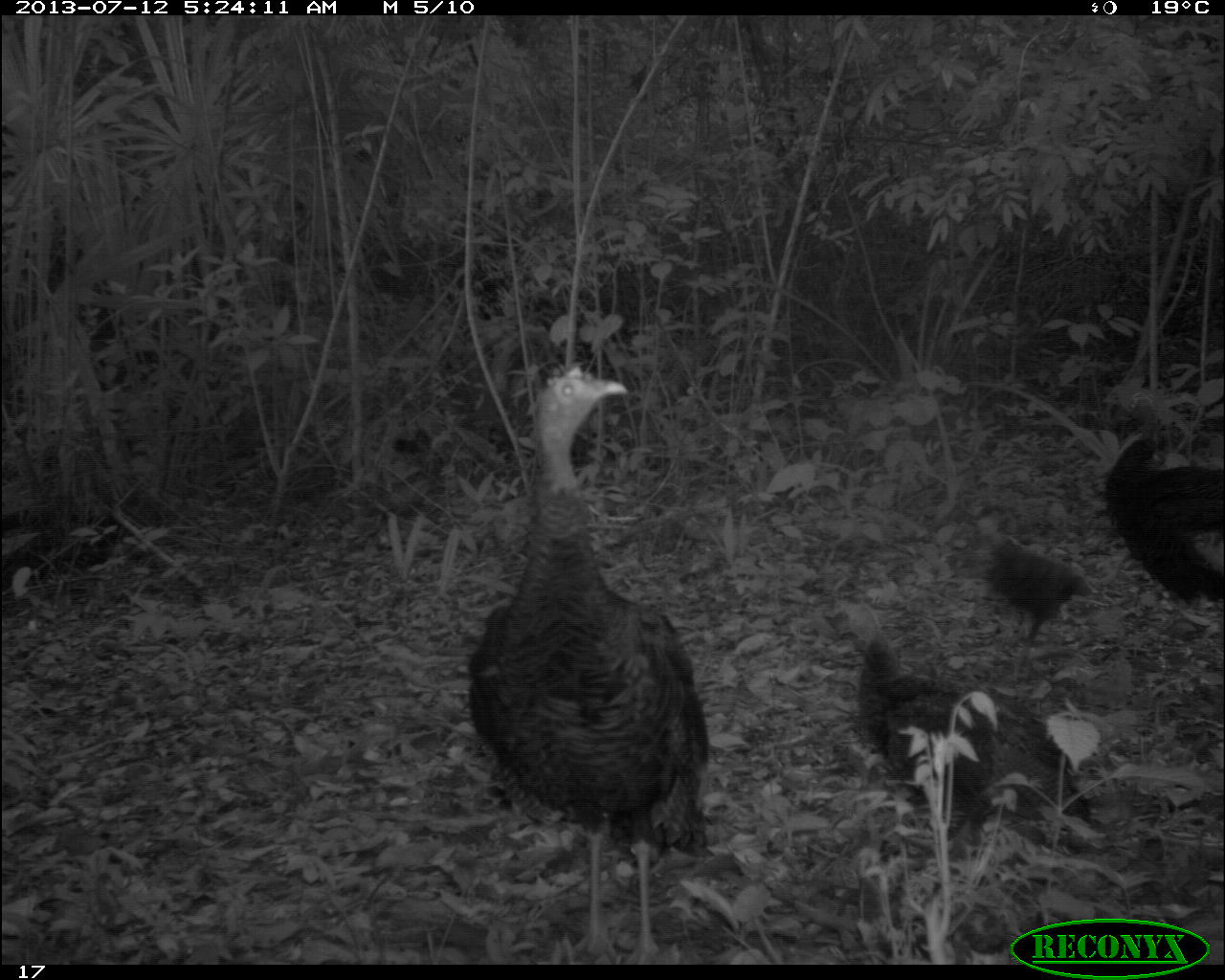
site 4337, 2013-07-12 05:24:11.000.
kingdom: Animalia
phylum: Chordata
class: Aves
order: Galliformes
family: Phasianidae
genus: Meleagris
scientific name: Meleagris ocellata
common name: ocellated turkey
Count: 6.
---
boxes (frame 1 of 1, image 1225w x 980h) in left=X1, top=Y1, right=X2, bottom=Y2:
meleagris ocellata: left=464, top=357, right=716, bottom=958; left=806, top=596, right=1095, bottom=870; left=1098, top=386, right=1221, bottom=612; left=963, top=500, right=1094, bottom=651